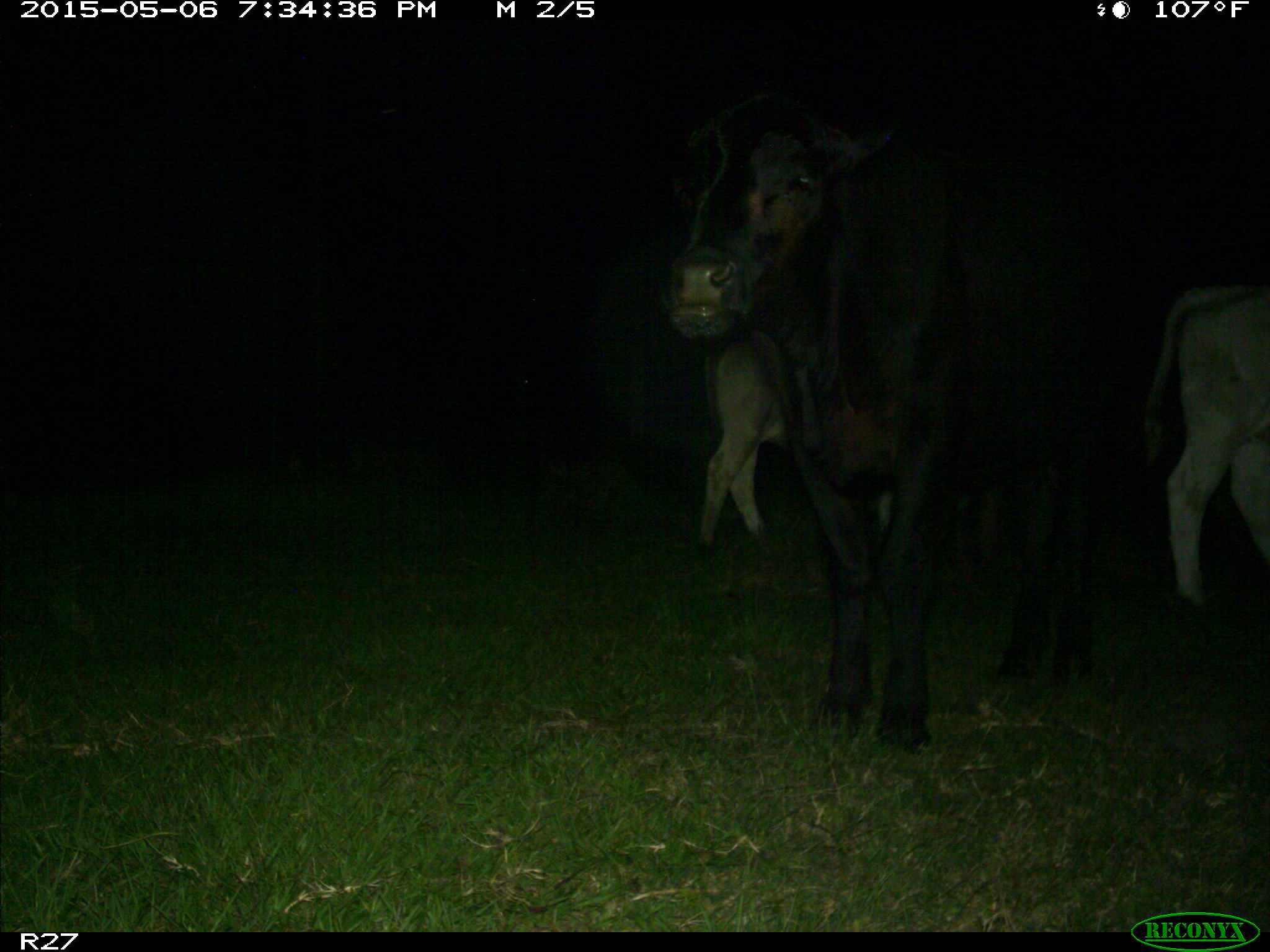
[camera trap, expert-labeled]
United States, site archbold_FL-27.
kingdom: Animalia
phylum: Chordata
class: Mammalia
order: Artiodactyla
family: Bovidae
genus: Bos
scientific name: Bos taurus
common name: domestic cow